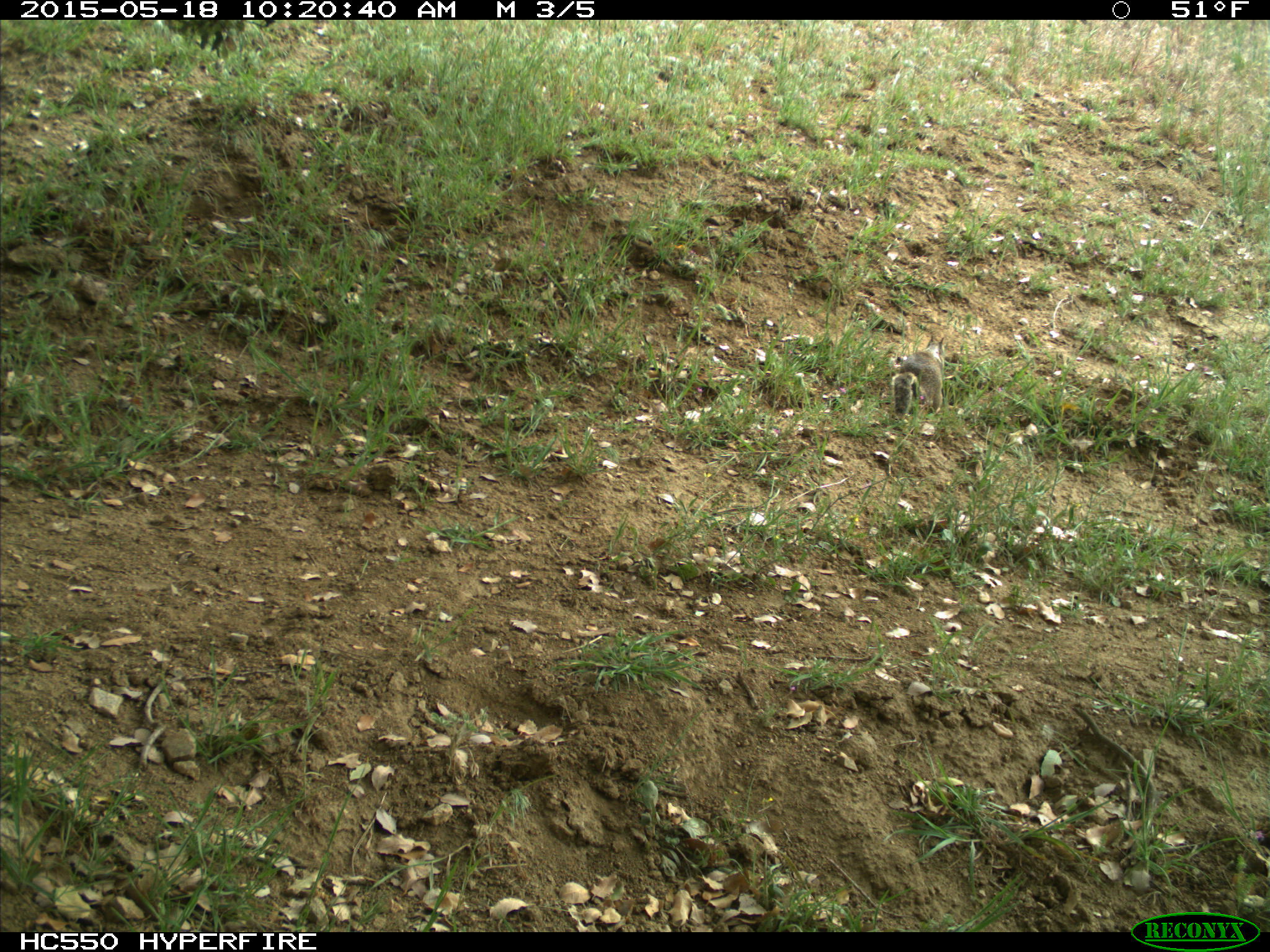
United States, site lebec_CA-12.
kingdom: Animalia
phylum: Chordata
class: Mammalia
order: Rodentia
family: Sciuridae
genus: Otospermophilus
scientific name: Otospermophilus beecheyi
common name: california ground squirrel